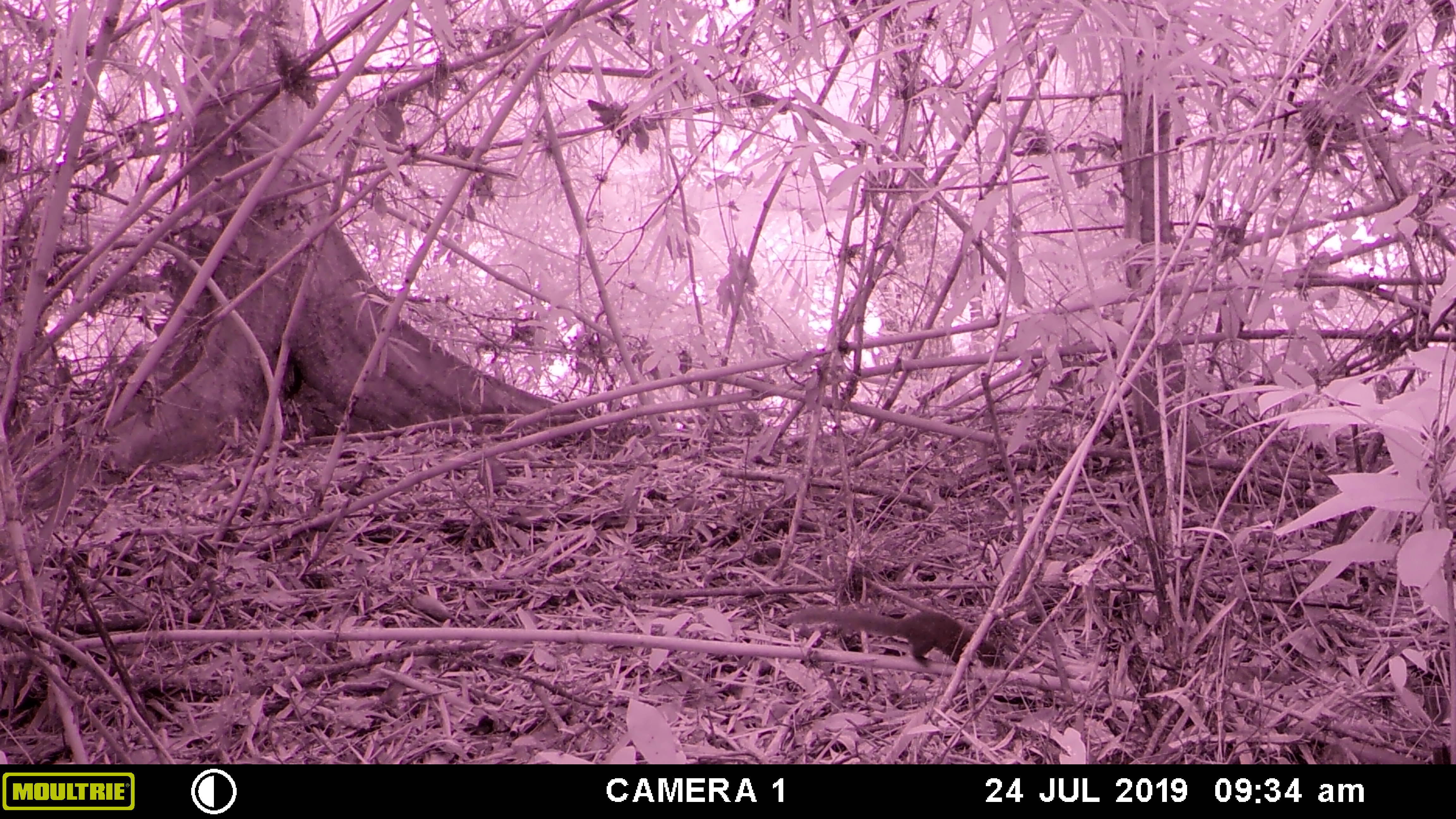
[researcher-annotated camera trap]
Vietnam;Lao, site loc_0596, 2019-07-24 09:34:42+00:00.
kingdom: Animalia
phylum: Chordata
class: Mammalia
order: Scandentia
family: Tupaiidae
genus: Tupaia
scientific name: Tupaia belangeri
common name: northern treeshrew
Northern treeshrew (Tupaia belangeri). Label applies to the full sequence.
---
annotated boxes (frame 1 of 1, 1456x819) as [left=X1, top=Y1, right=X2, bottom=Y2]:
northern treeshrew: [left=787, top=607, right=1000, bottom=667]